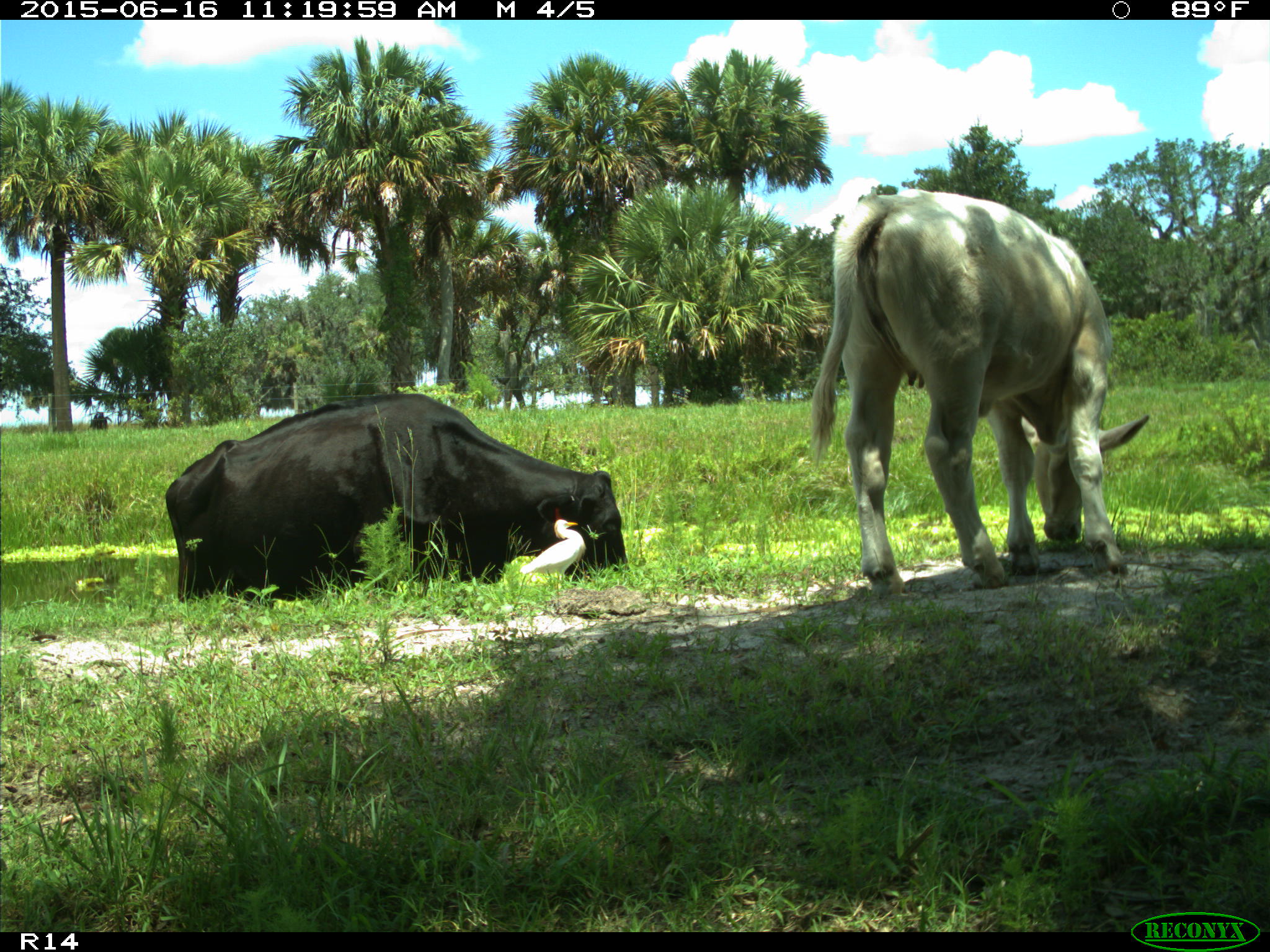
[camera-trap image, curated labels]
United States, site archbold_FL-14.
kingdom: Animalia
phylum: Chordata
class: Mammalia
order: Artiodactyla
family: Bovidae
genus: Bos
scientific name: Bos taurus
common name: domestic cow